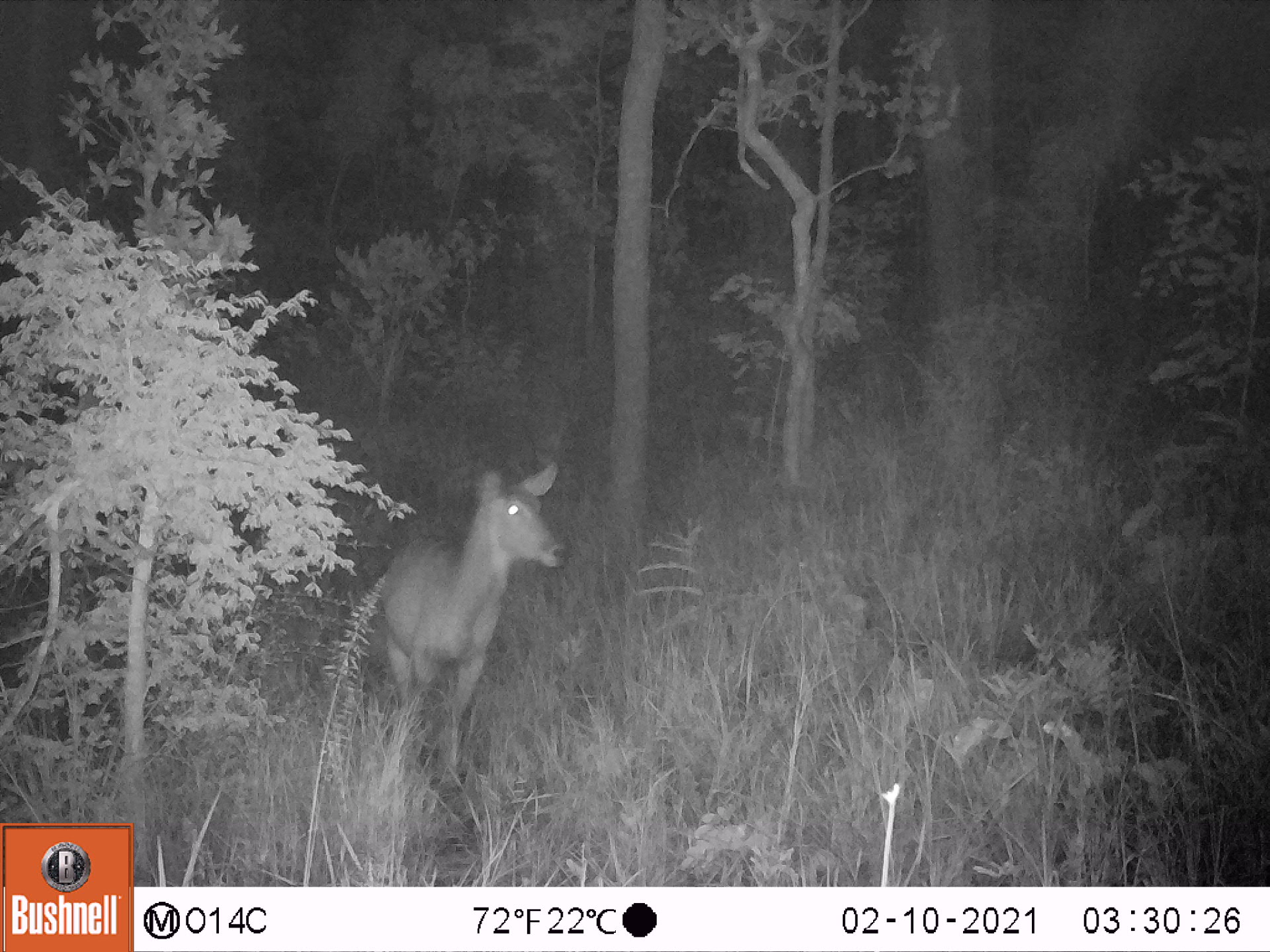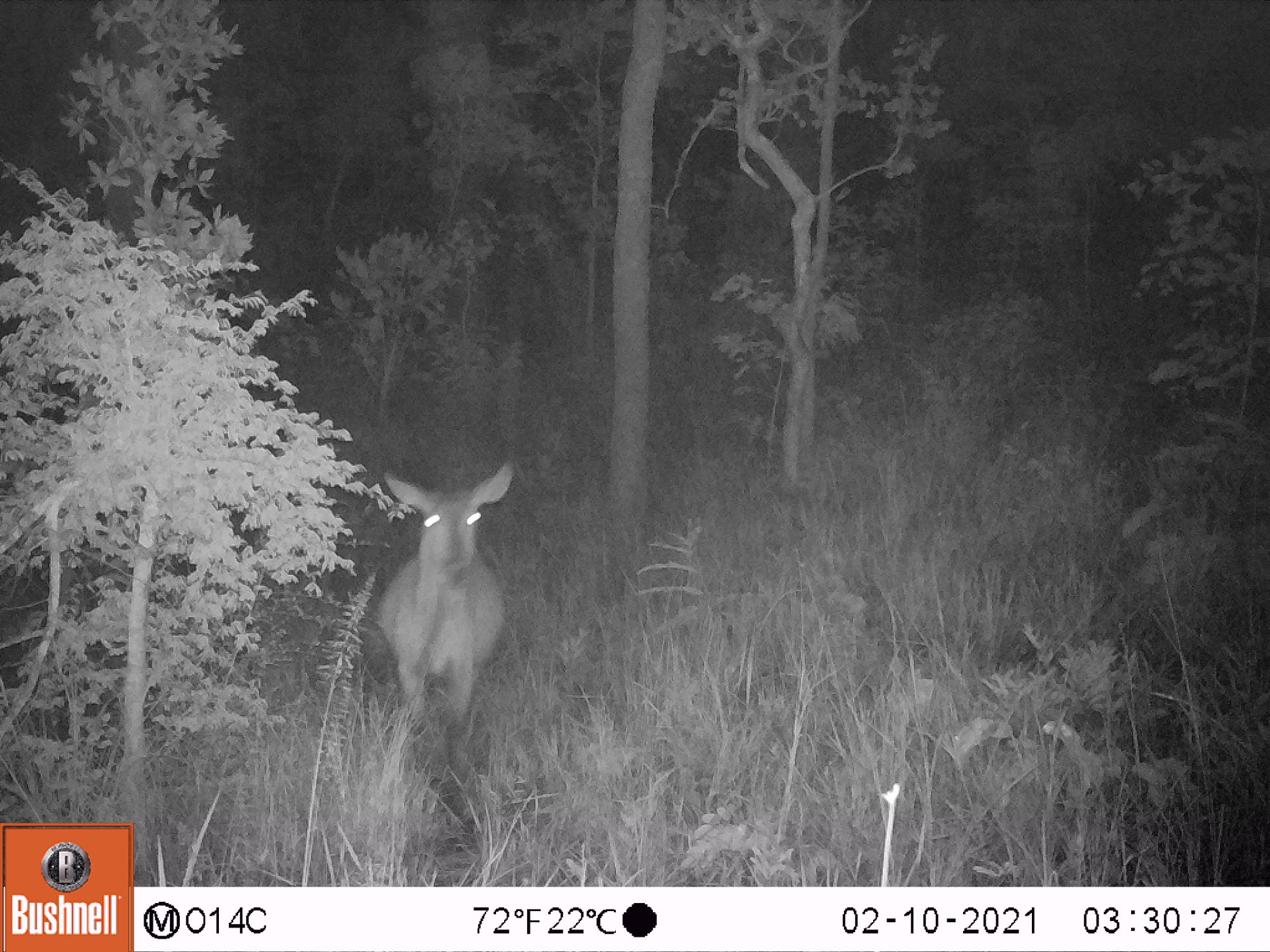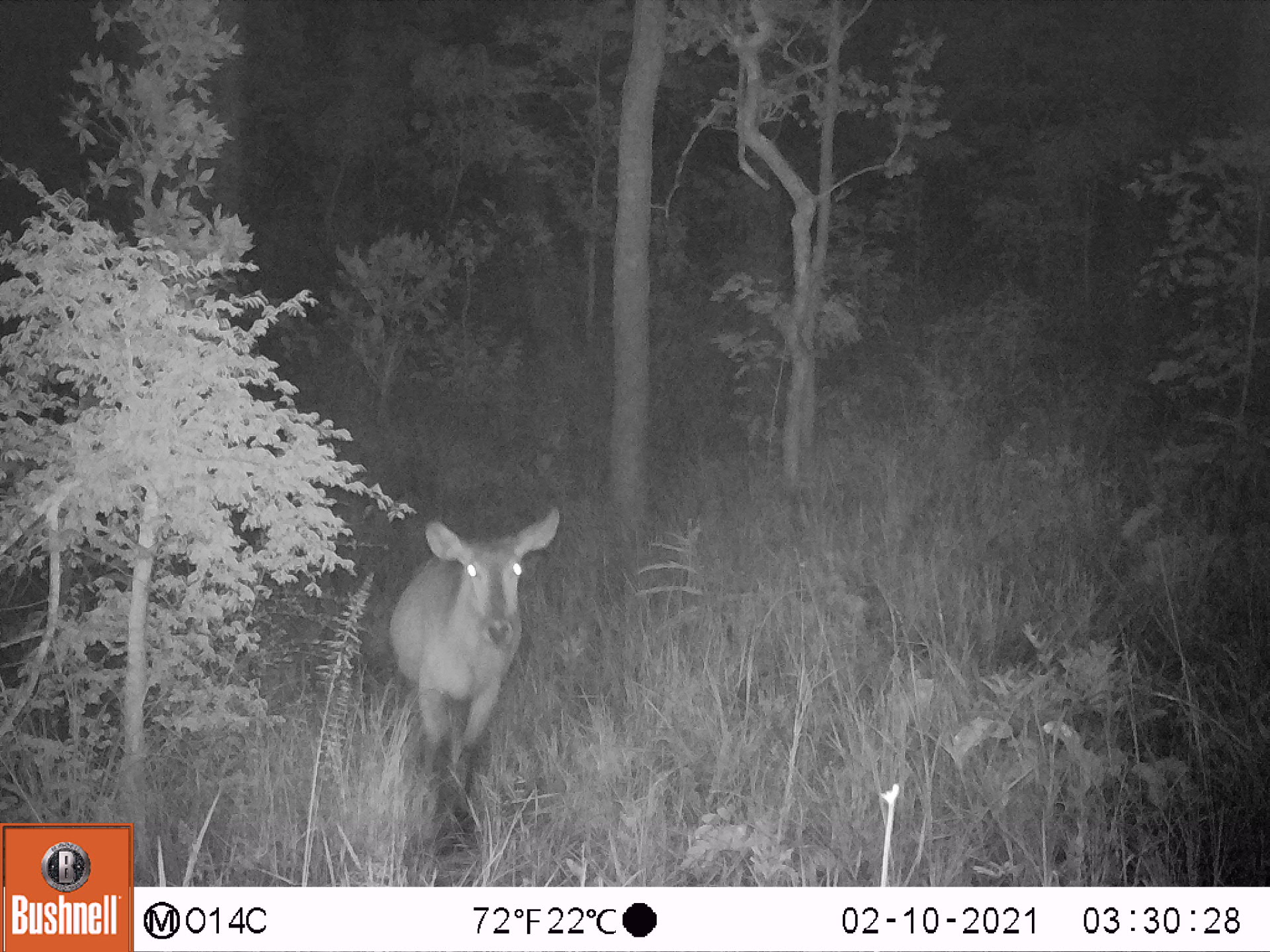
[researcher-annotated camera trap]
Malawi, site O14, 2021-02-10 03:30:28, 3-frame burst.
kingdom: Animalia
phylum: Chordata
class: Mammalia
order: Artiodactyla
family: Bovidae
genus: Kobus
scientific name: Kobus ellipsiprymnus ellipsiprymnus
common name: common waterbuck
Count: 1.